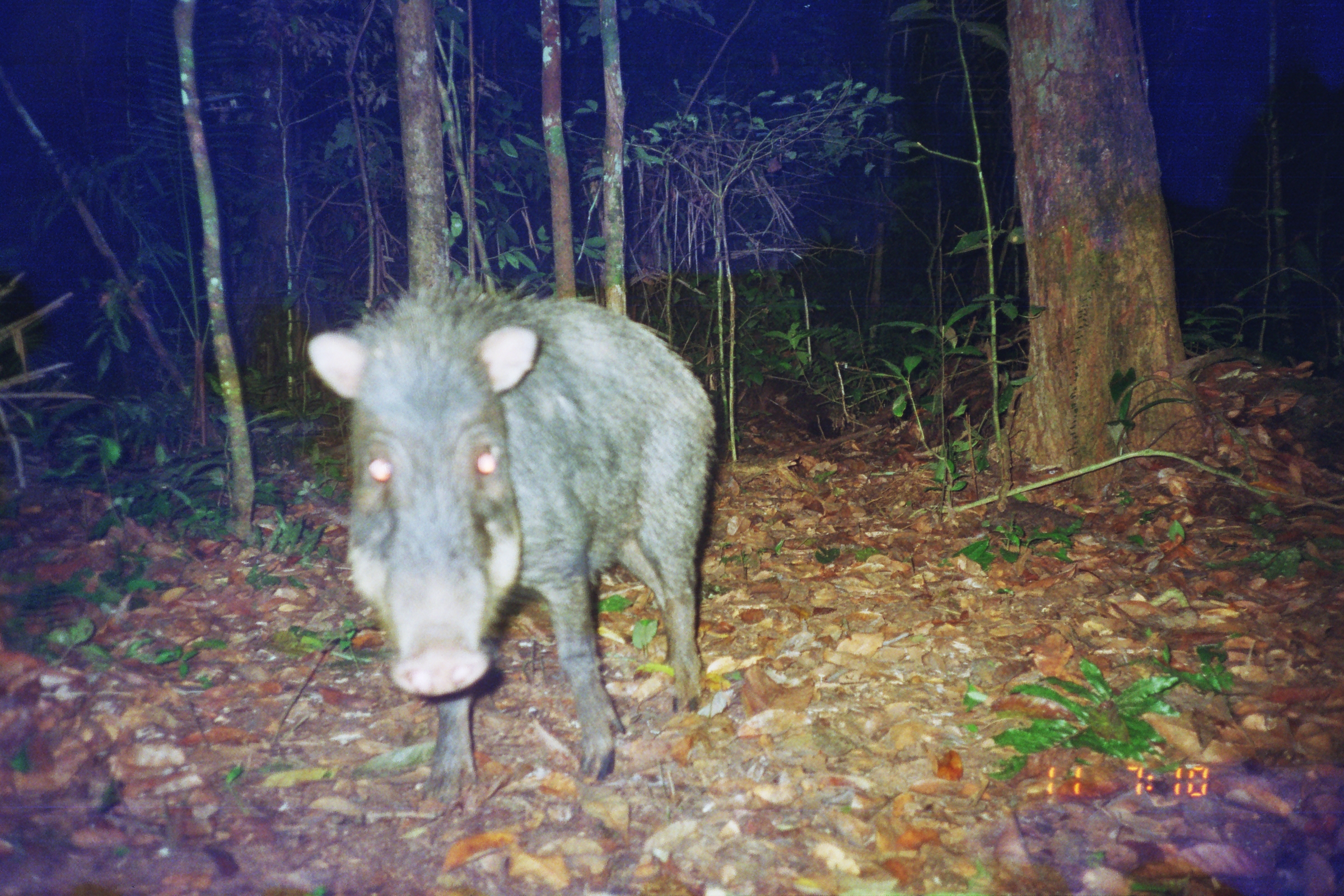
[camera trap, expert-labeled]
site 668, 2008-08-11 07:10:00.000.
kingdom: Animalia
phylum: Chordata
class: Mammalia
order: Artiodactyla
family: Tayassuidae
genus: Tayassu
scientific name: Tayassu pecari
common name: white-lipped peccary